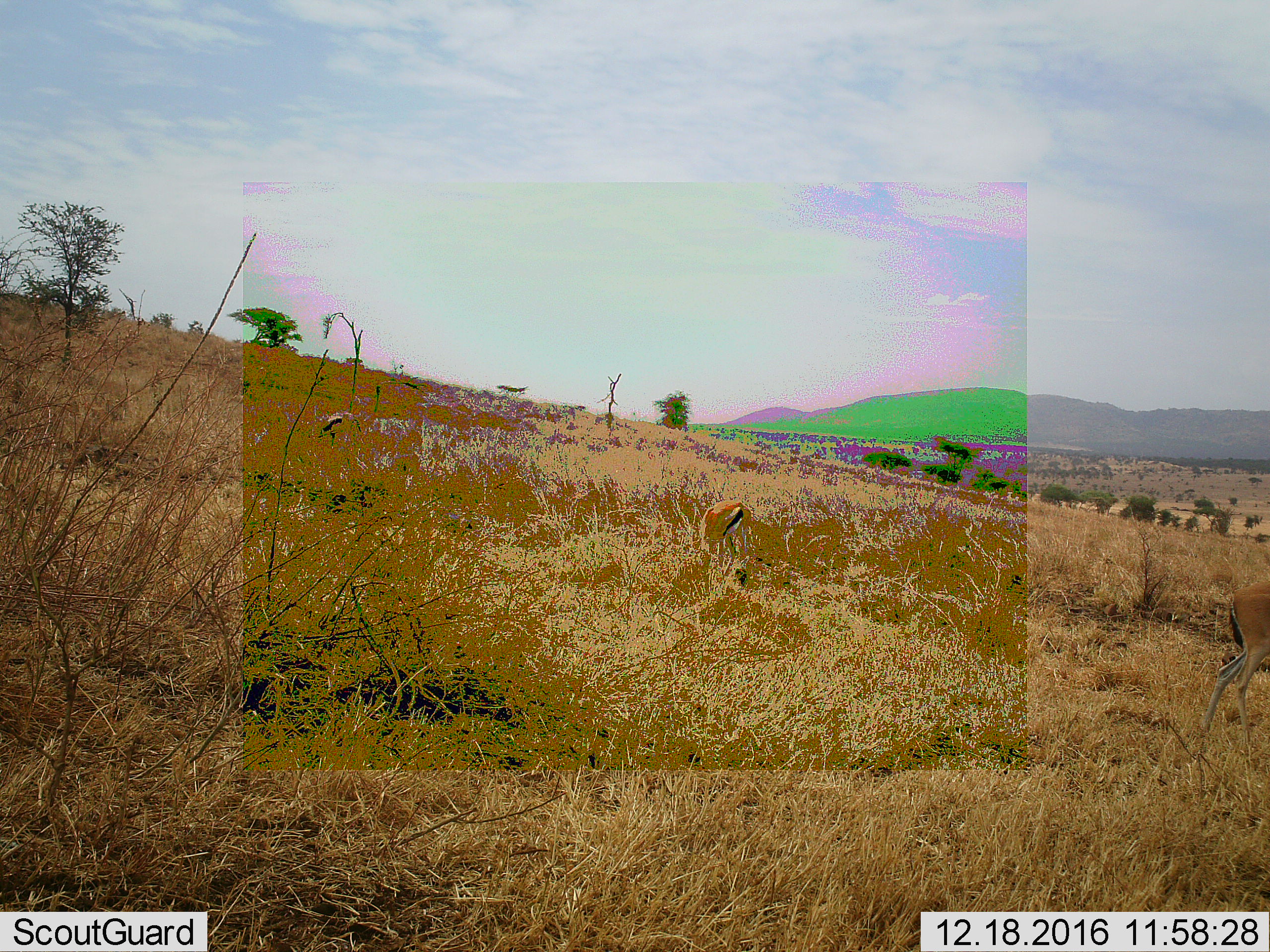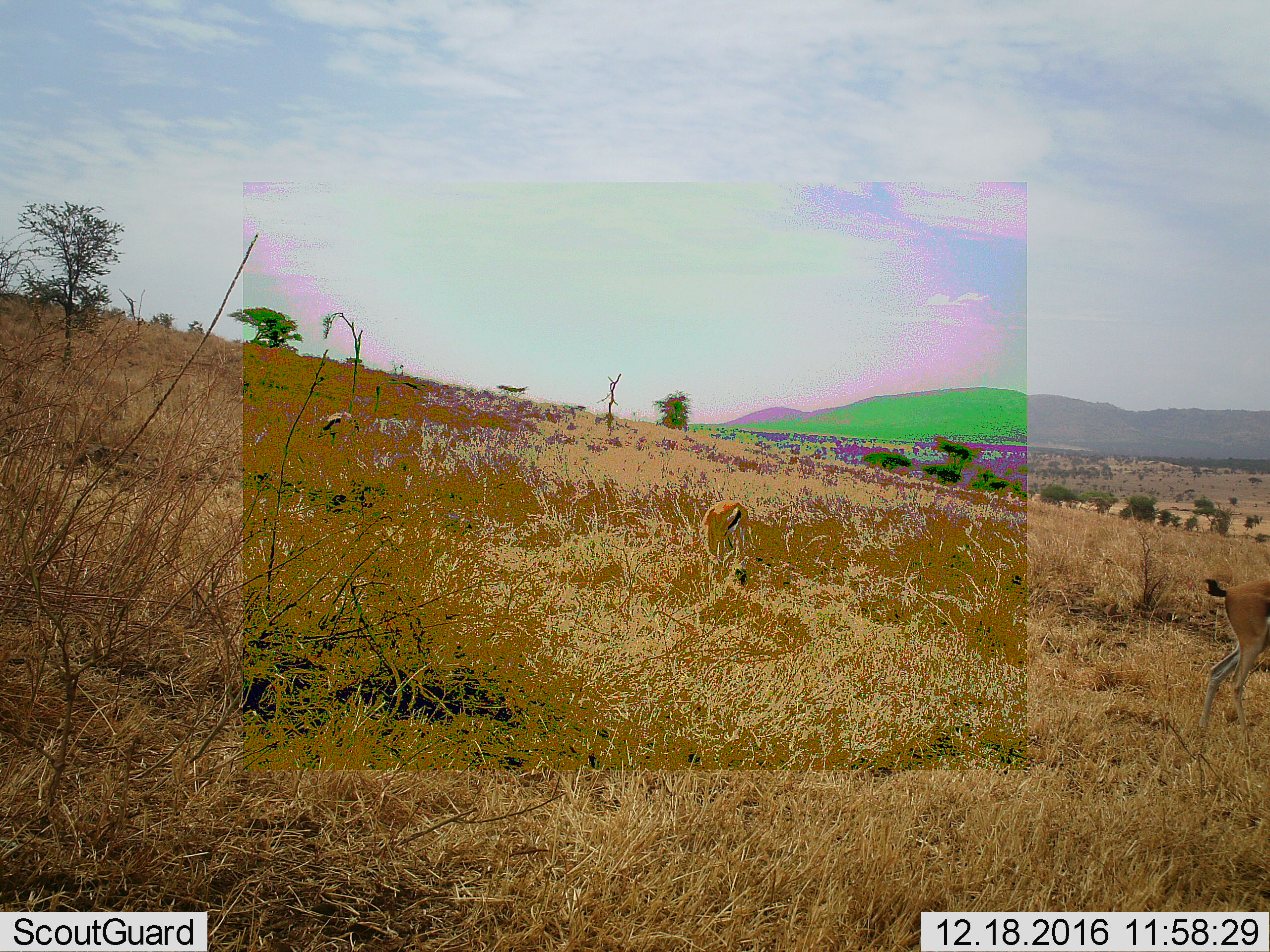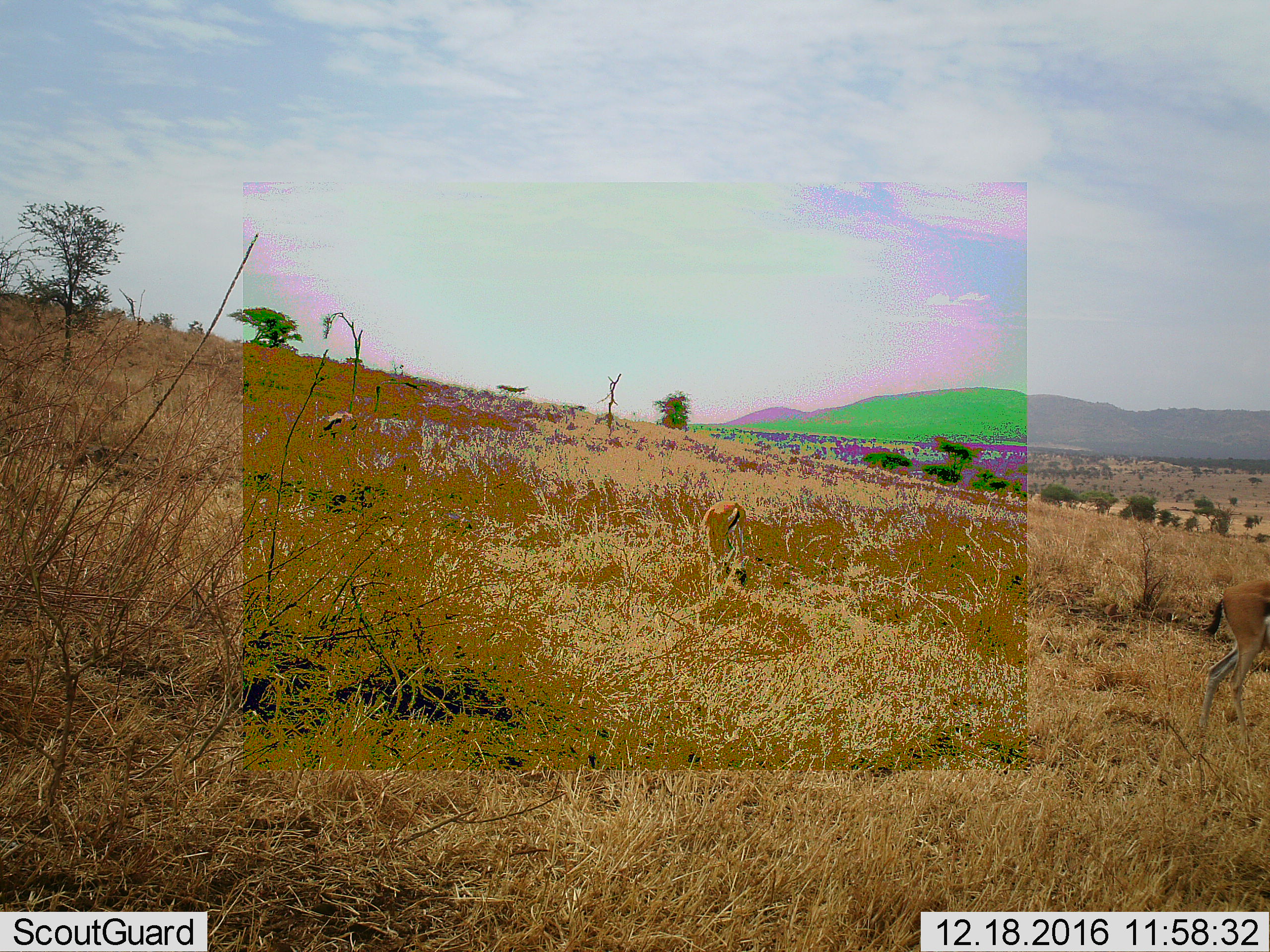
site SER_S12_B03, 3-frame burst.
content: unidentified animal